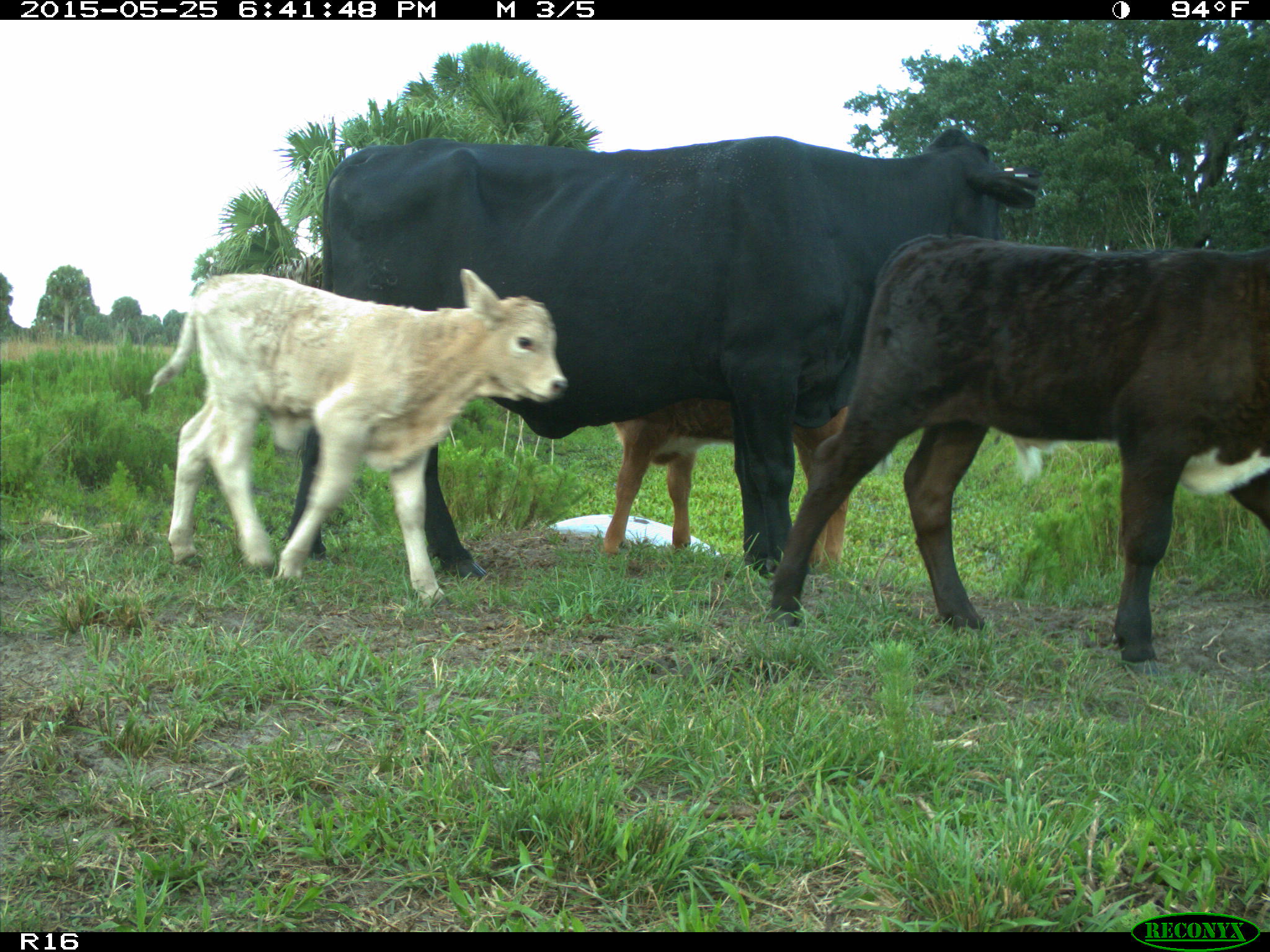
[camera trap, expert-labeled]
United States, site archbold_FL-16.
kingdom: Animalia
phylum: Chordata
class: Mammalia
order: Artiodactyla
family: Bovidae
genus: Bos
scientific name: Bos taurus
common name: domestic cow